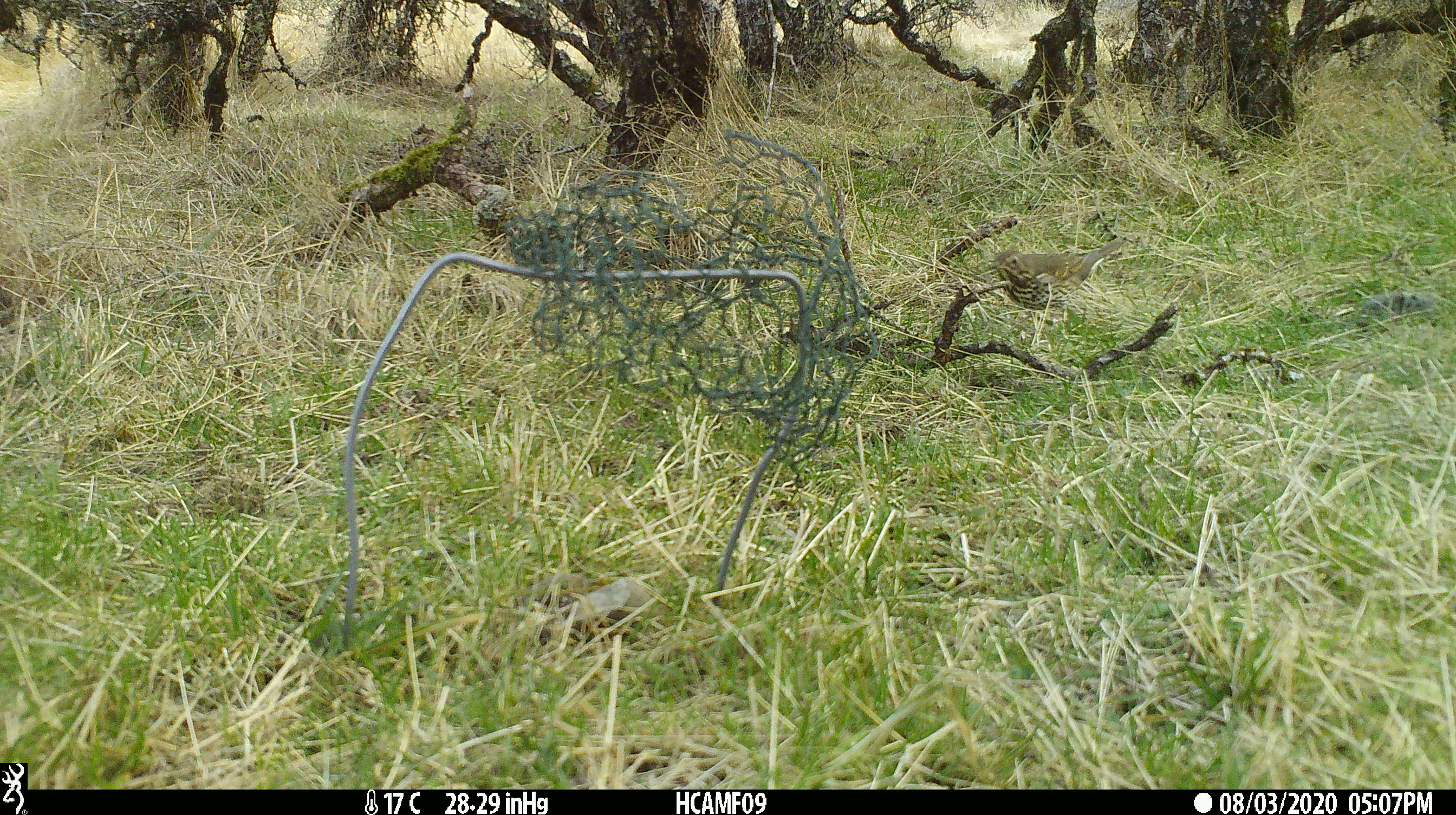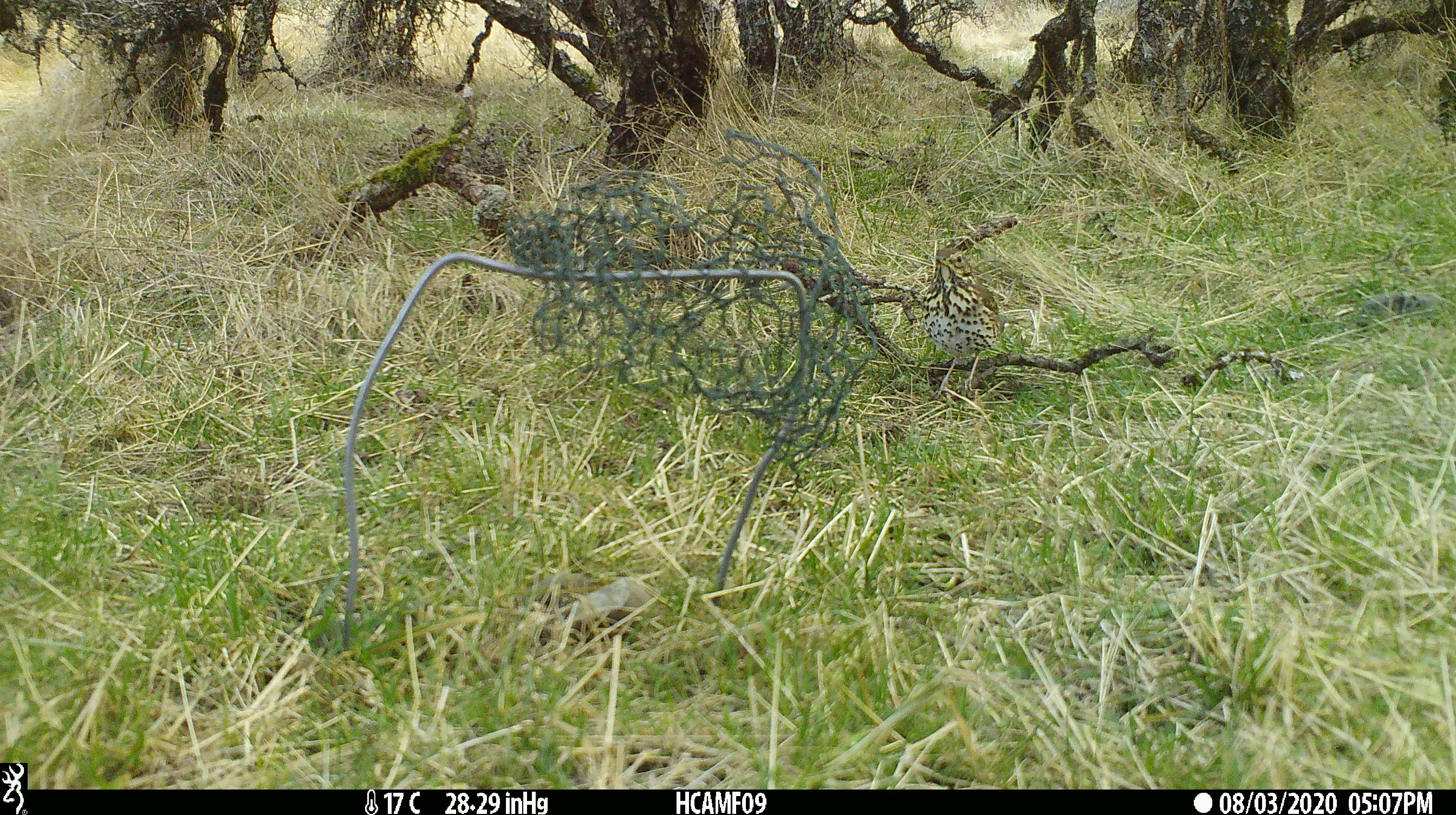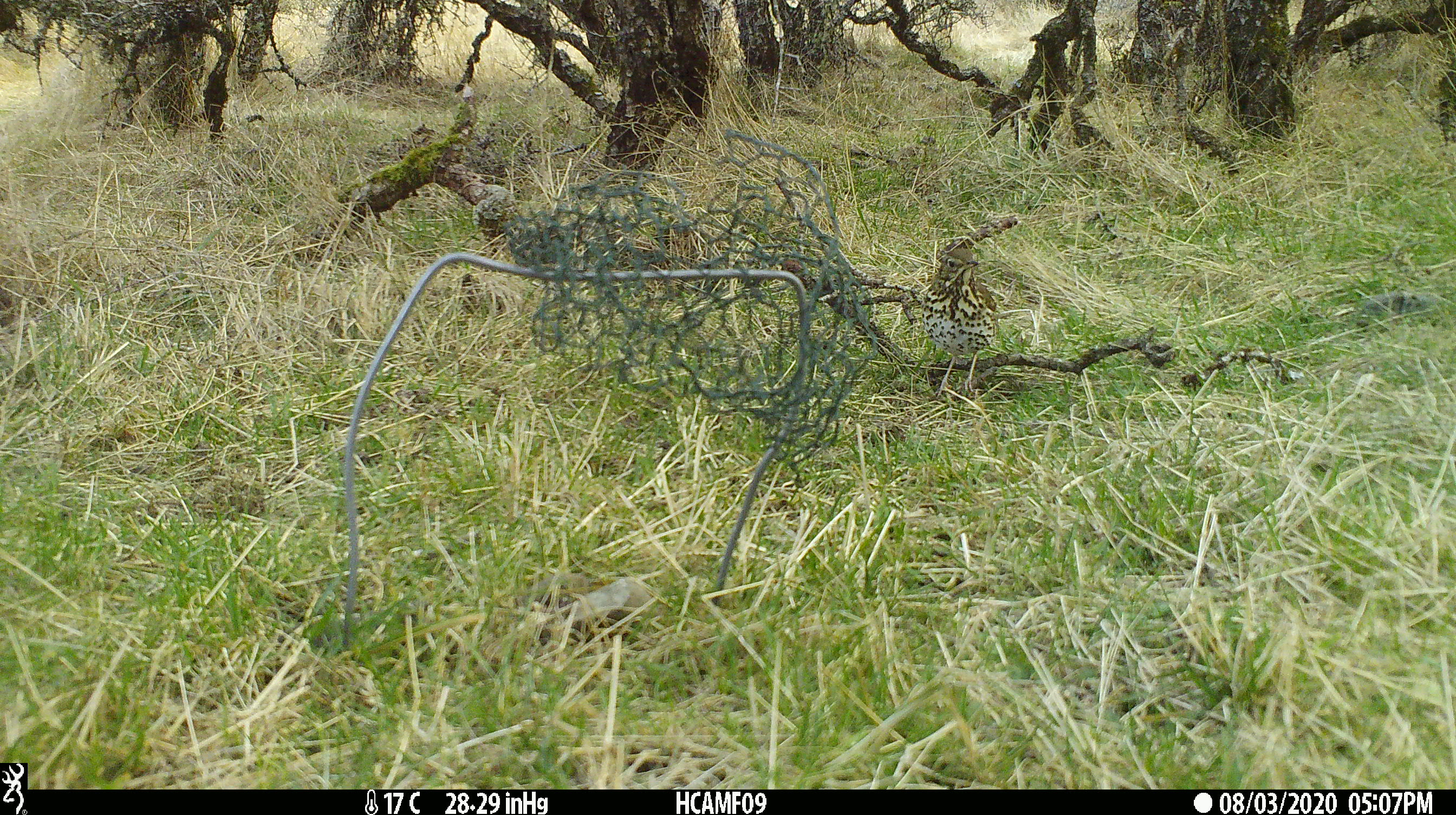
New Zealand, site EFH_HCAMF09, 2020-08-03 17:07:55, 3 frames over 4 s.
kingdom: Animalia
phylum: Chordata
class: Aves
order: Passeriformes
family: Turdidae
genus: Turdus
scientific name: Turdus philomelos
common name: song thrush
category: thrush